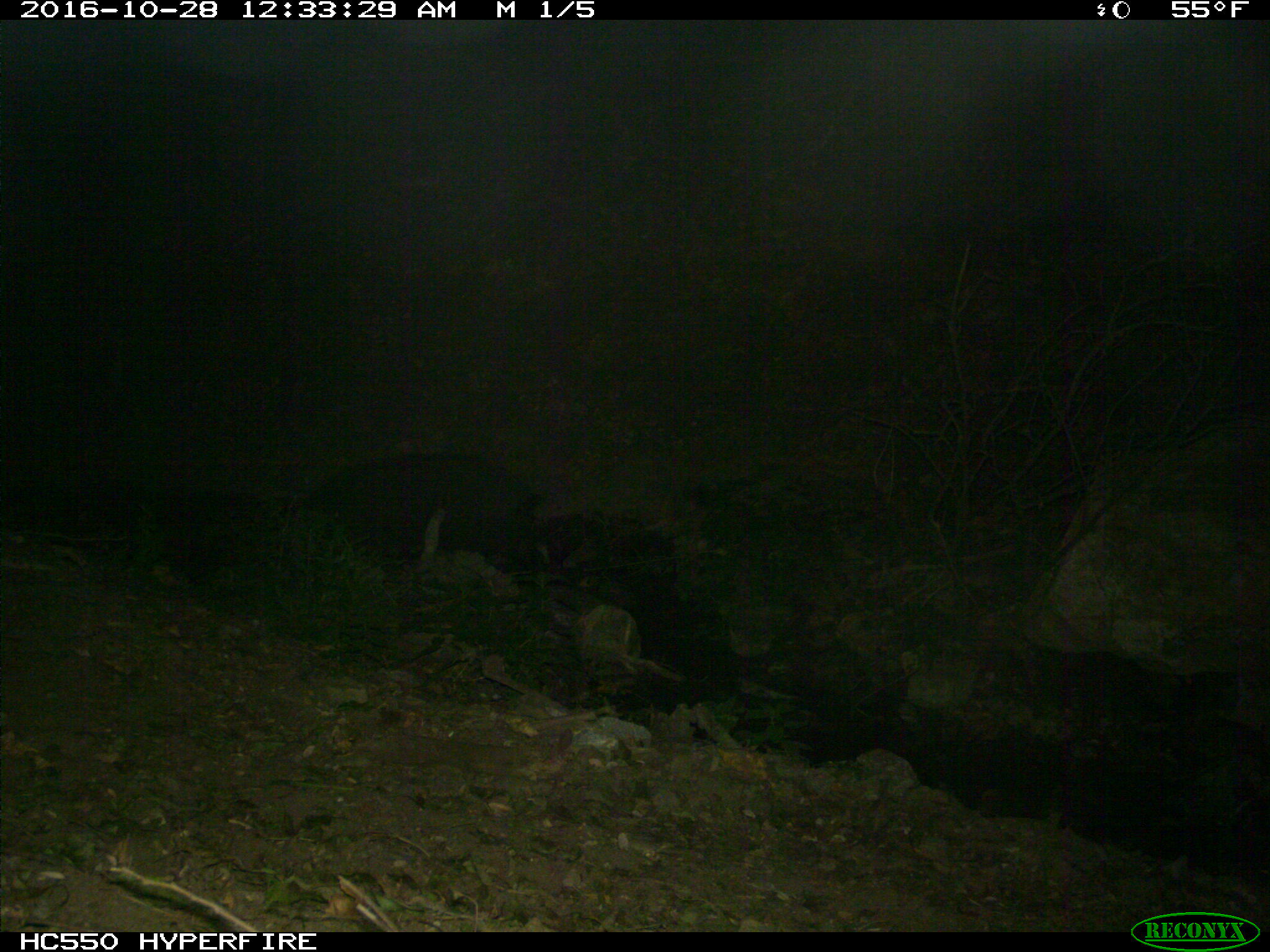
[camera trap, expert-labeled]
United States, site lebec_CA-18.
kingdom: Animalia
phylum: Chordata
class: Mammalia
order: Artiodactyla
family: Suidae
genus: Sus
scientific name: Sus scrofa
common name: wild boar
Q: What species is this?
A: Sus scrofa (wild boar).